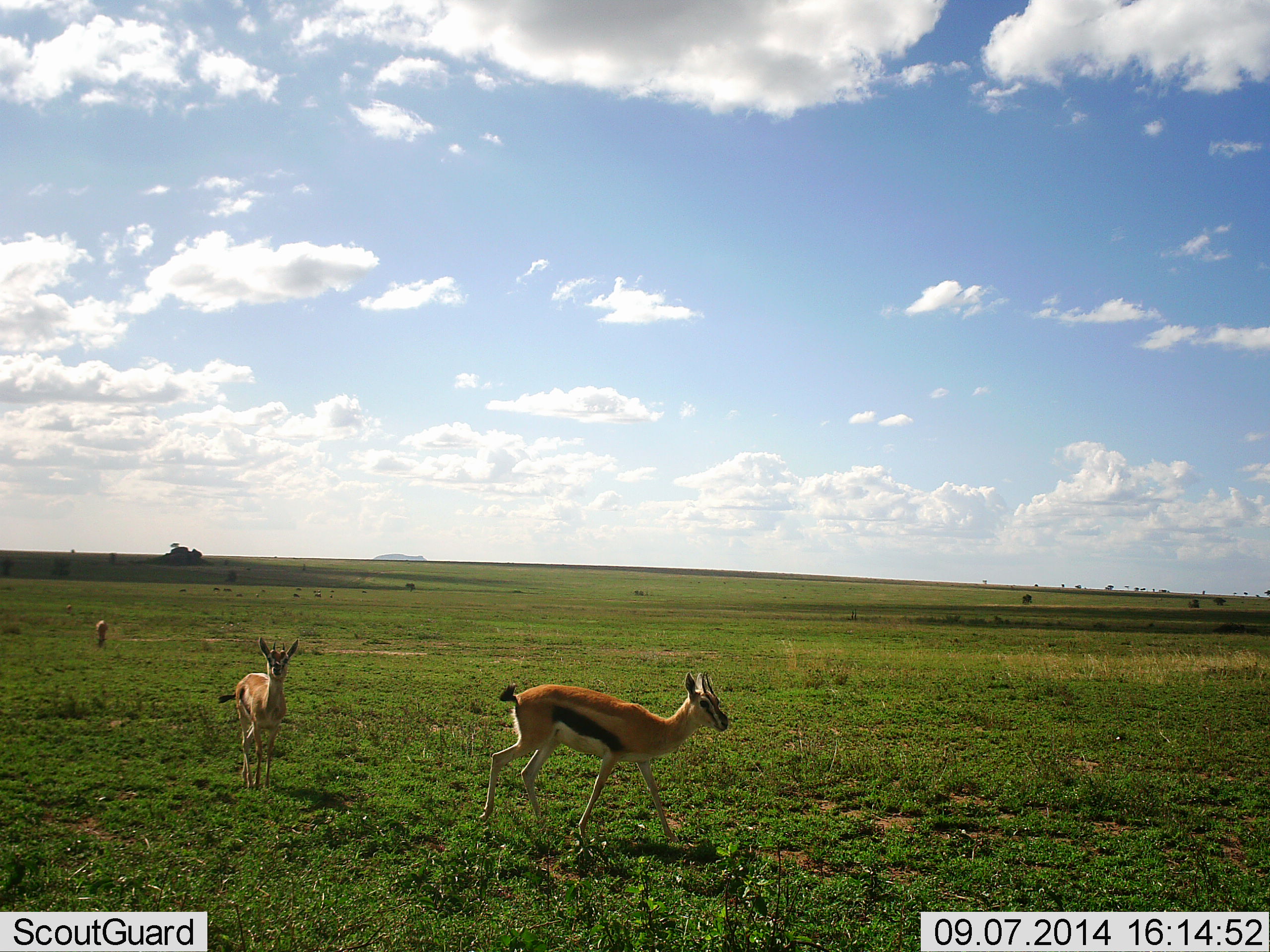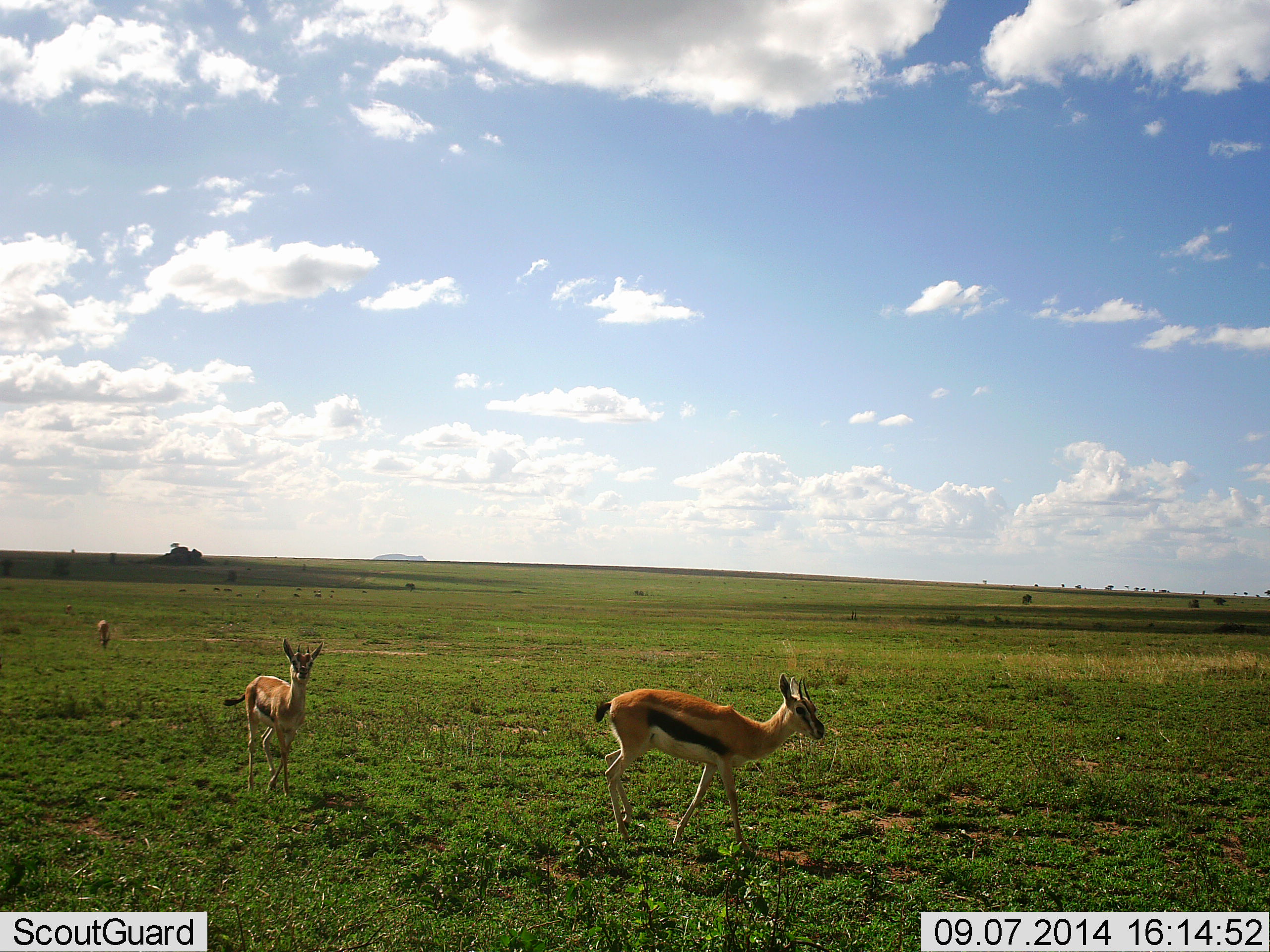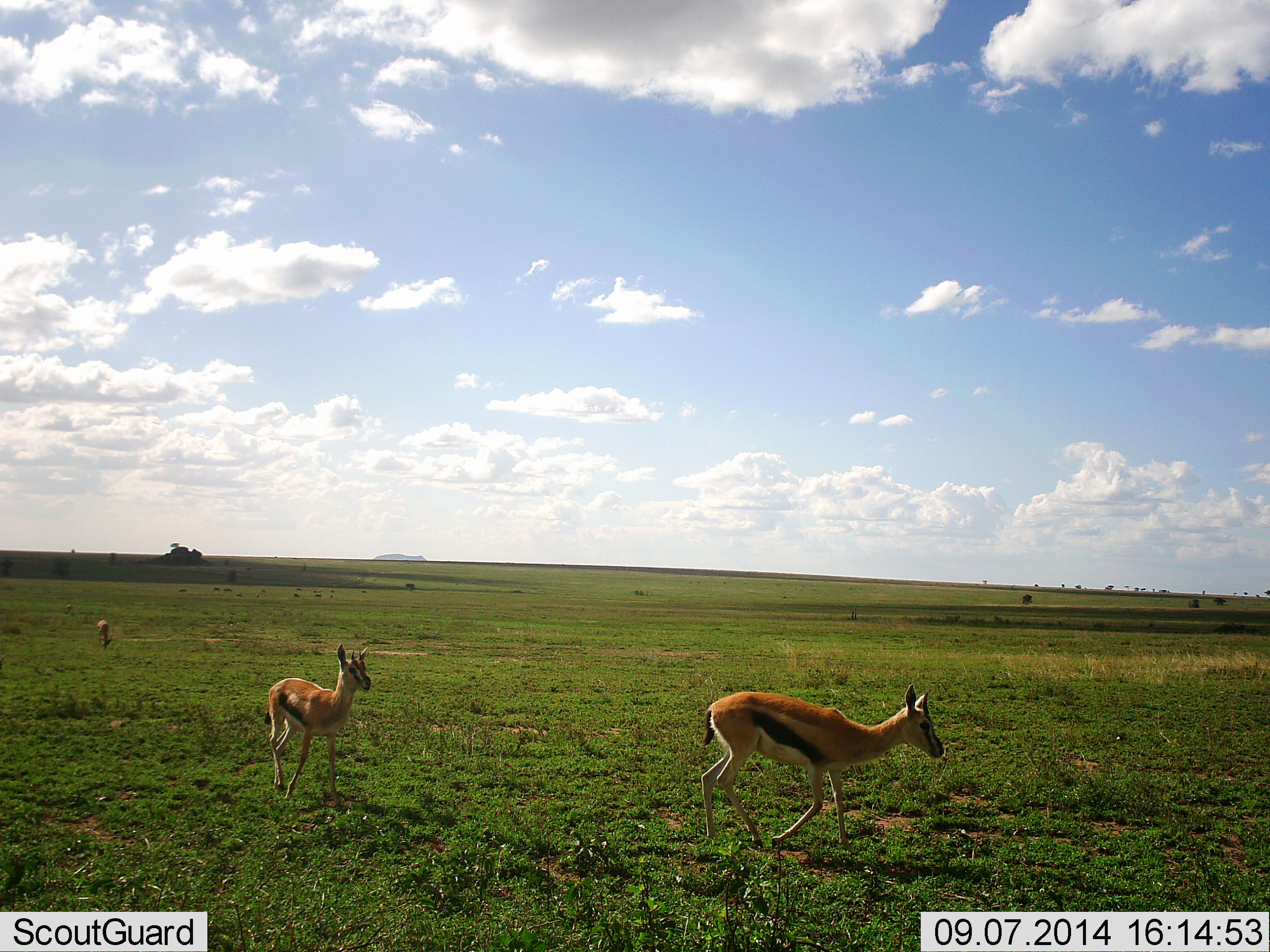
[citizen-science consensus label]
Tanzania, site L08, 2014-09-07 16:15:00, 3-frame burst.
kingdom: Animalia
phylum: Chordata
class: Mammalia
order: Artiodactyla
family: Bovidae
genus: Eudorcas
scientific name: Eudorcas thomsonii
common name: thomson's gazelle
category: gazellethomsons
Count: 3.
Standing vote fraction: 10%.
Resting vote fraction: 0%.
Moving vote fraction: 90%.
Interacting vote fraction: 0%.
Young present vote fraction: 0%.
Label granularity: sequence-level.